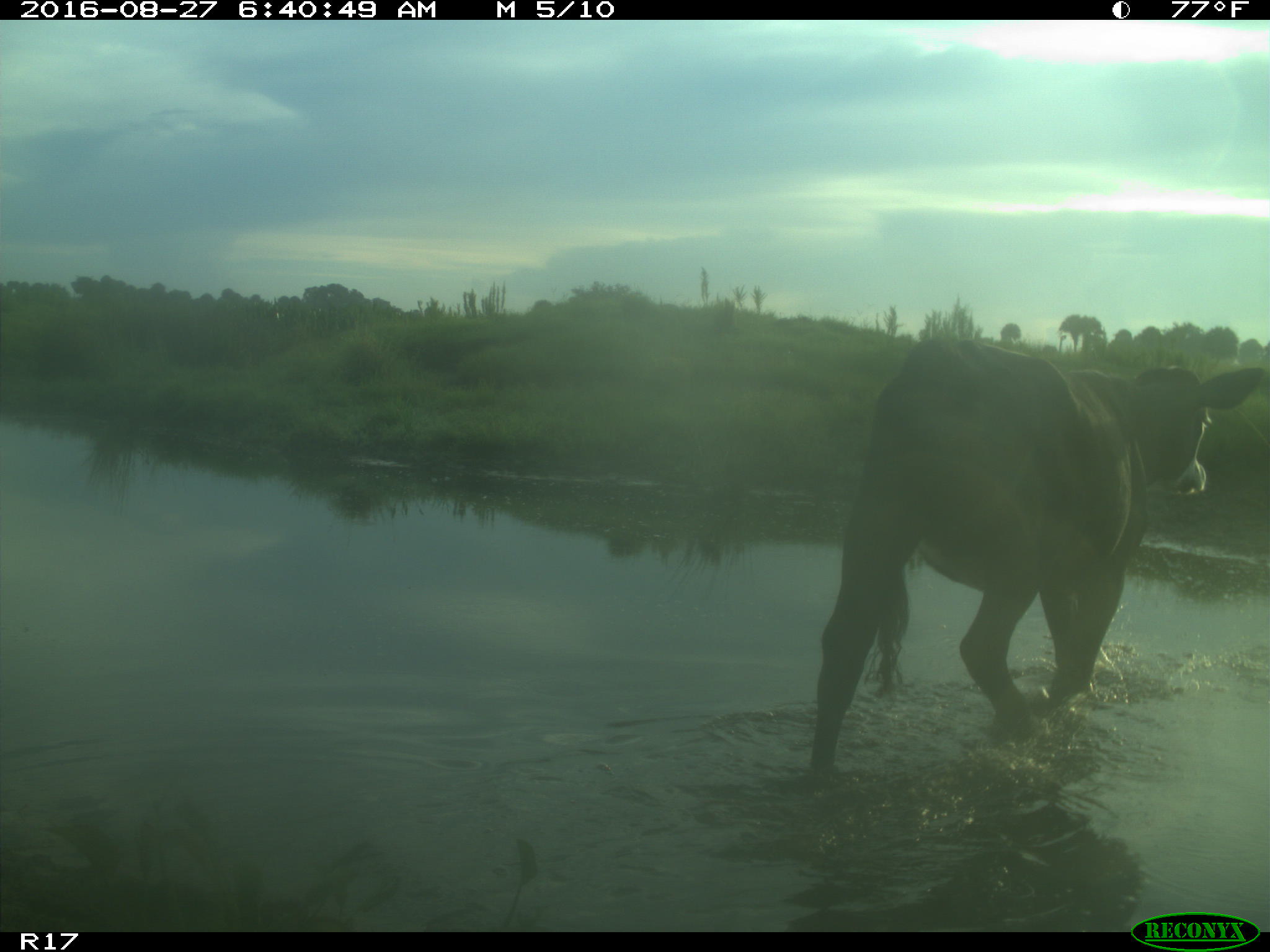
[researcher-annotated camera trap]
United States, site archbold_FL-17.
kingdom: Animalia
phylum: Chordata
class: Mammalia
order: Artiodactyla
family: Bovidae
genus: Bos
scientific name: Bos taurus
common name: domestic cow